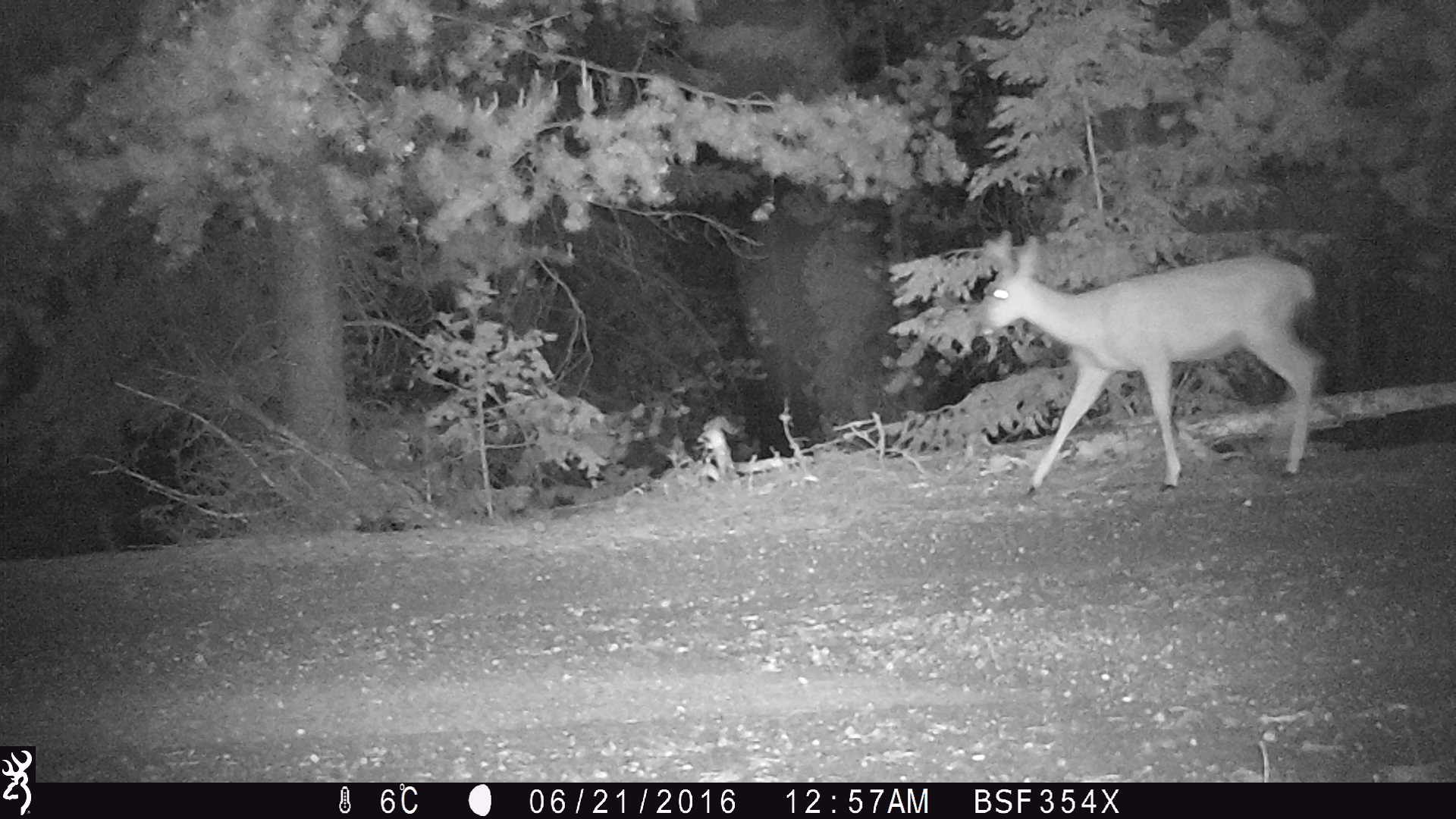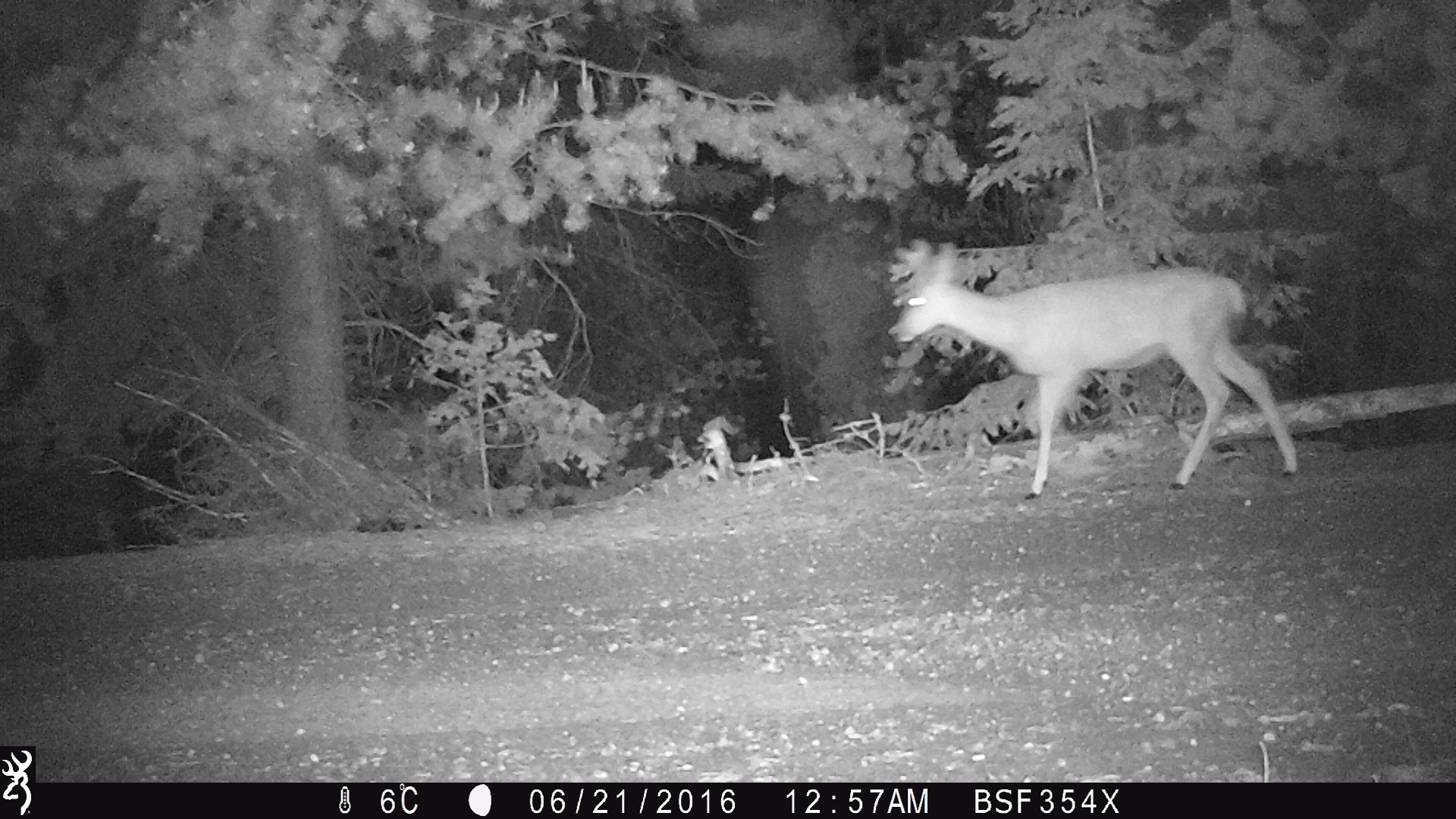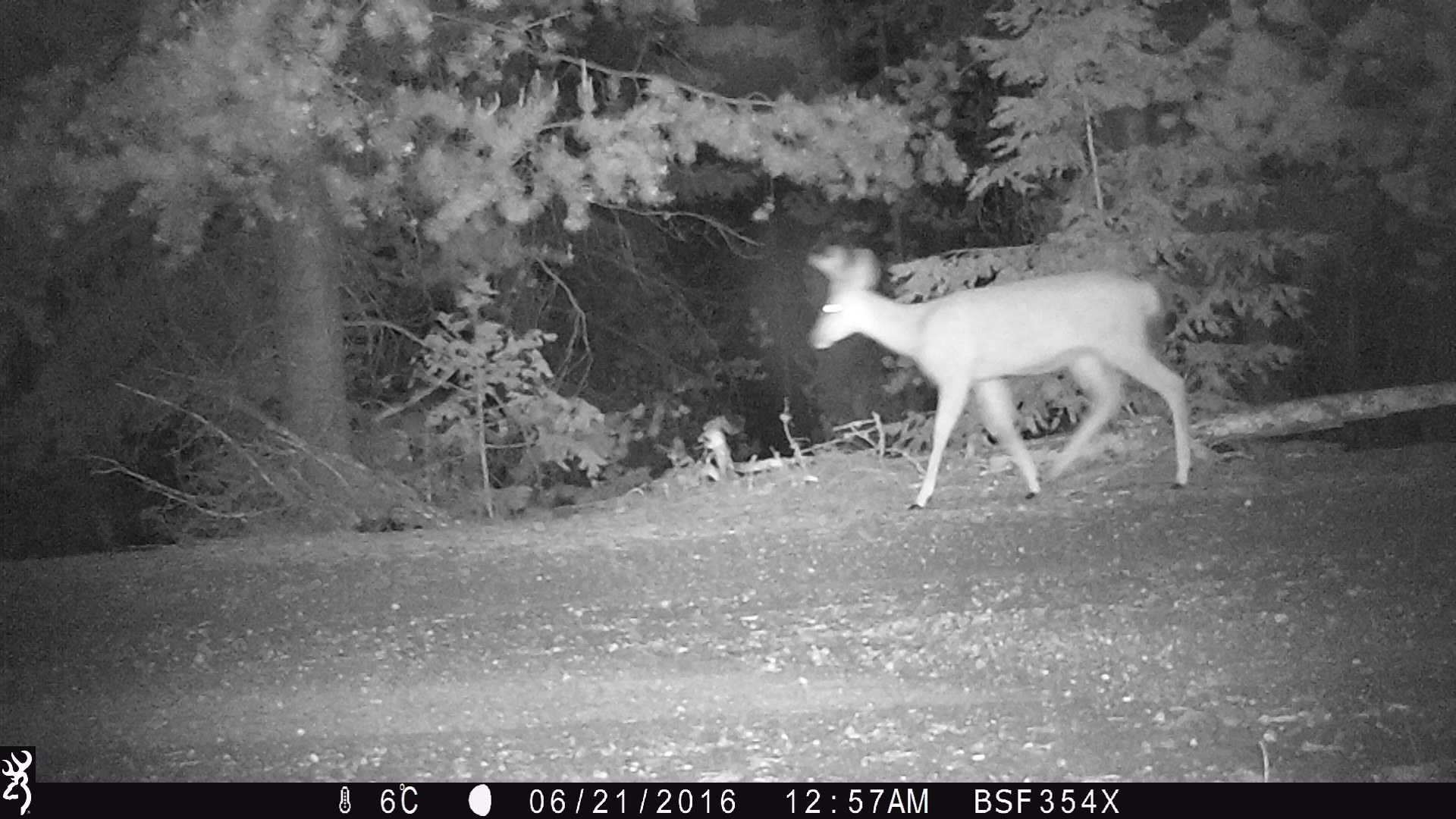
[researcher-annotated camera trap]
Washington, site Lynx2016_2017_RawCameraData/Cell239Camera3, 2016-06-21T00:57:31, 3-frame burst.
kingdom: Animalia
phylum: Chordata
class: Mammalia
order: Artiodactyla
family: Cervidae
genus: Odocoileus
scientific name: Odocoileus hemionus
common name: mule deer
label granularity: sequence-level